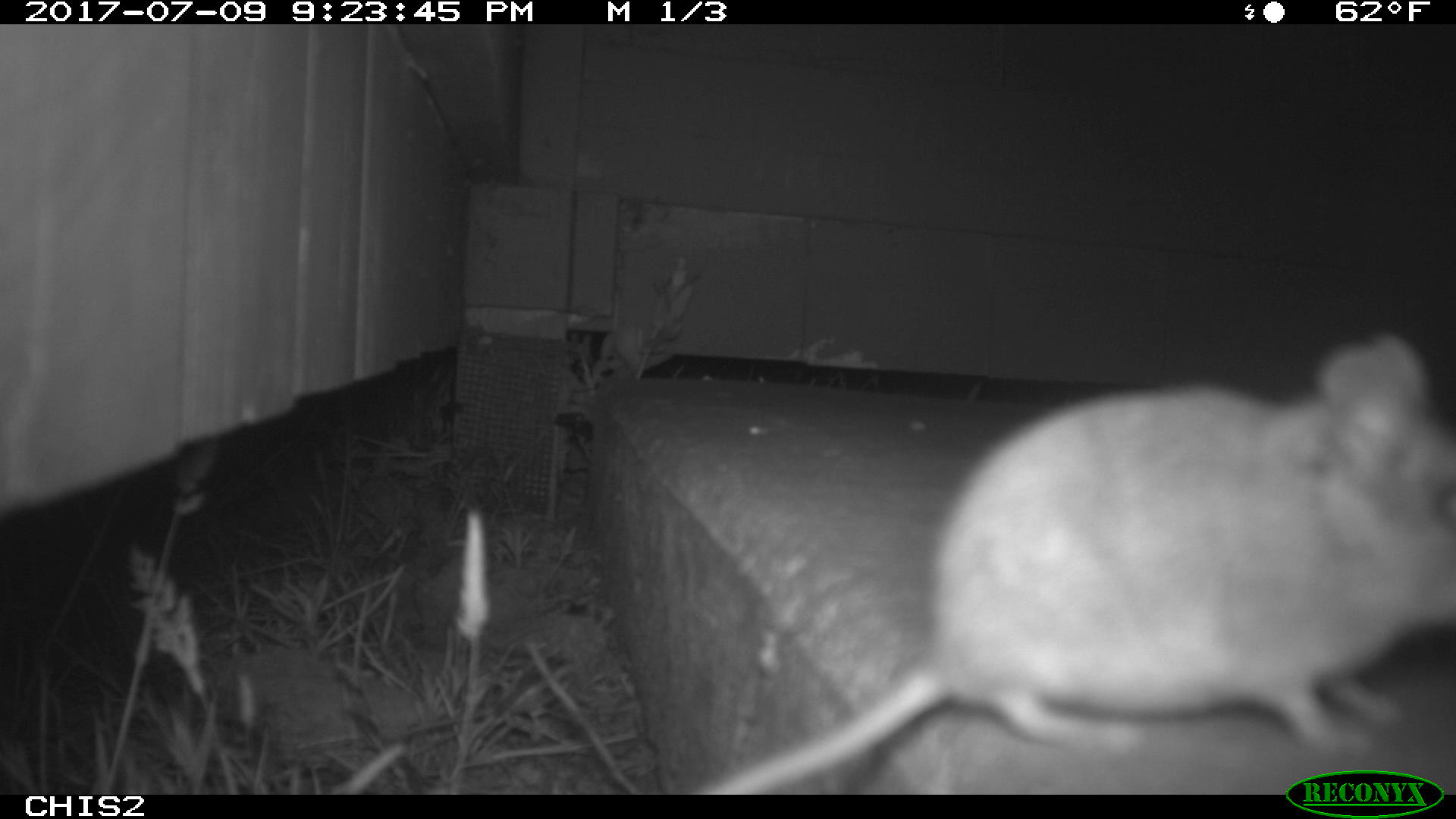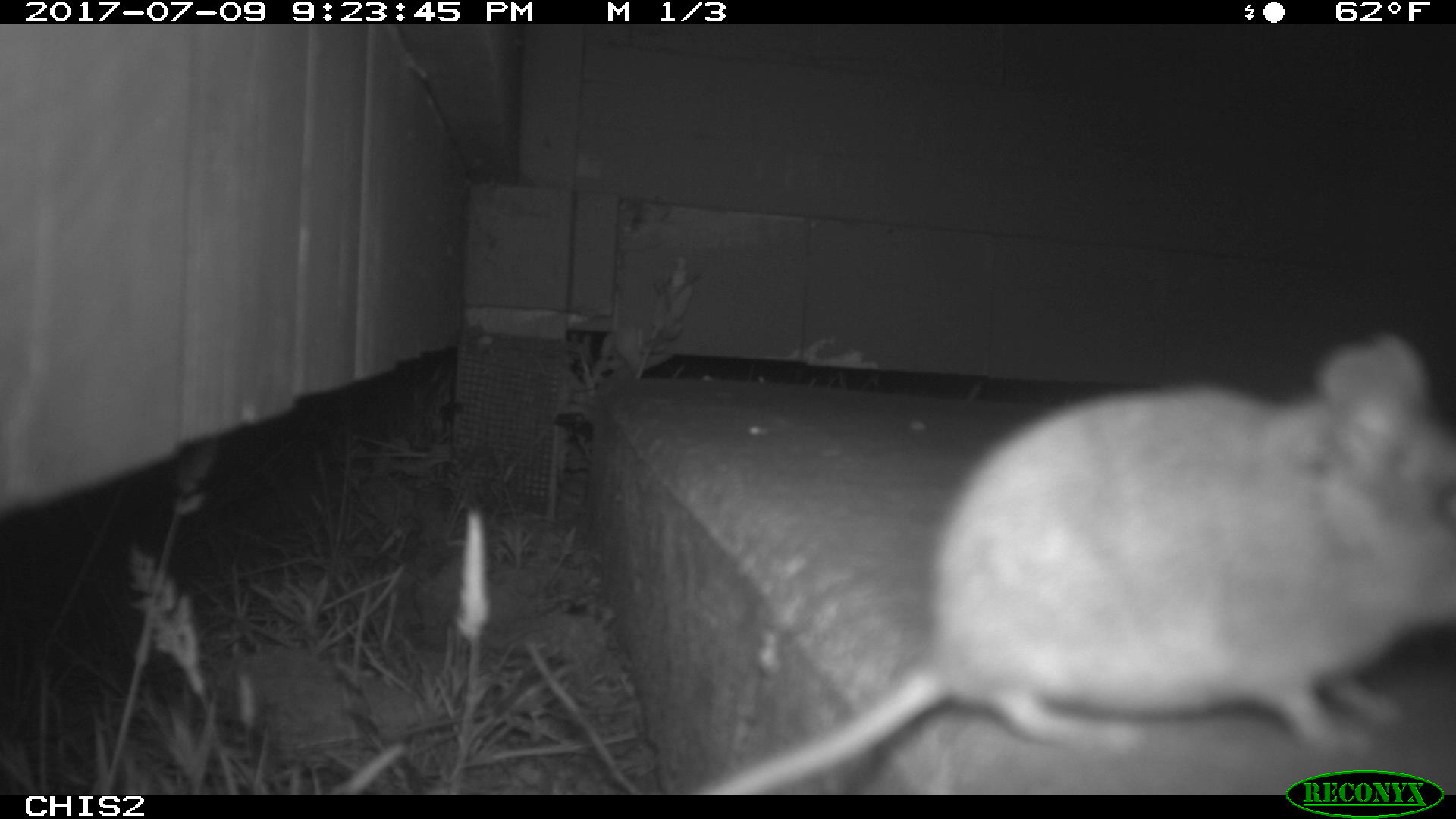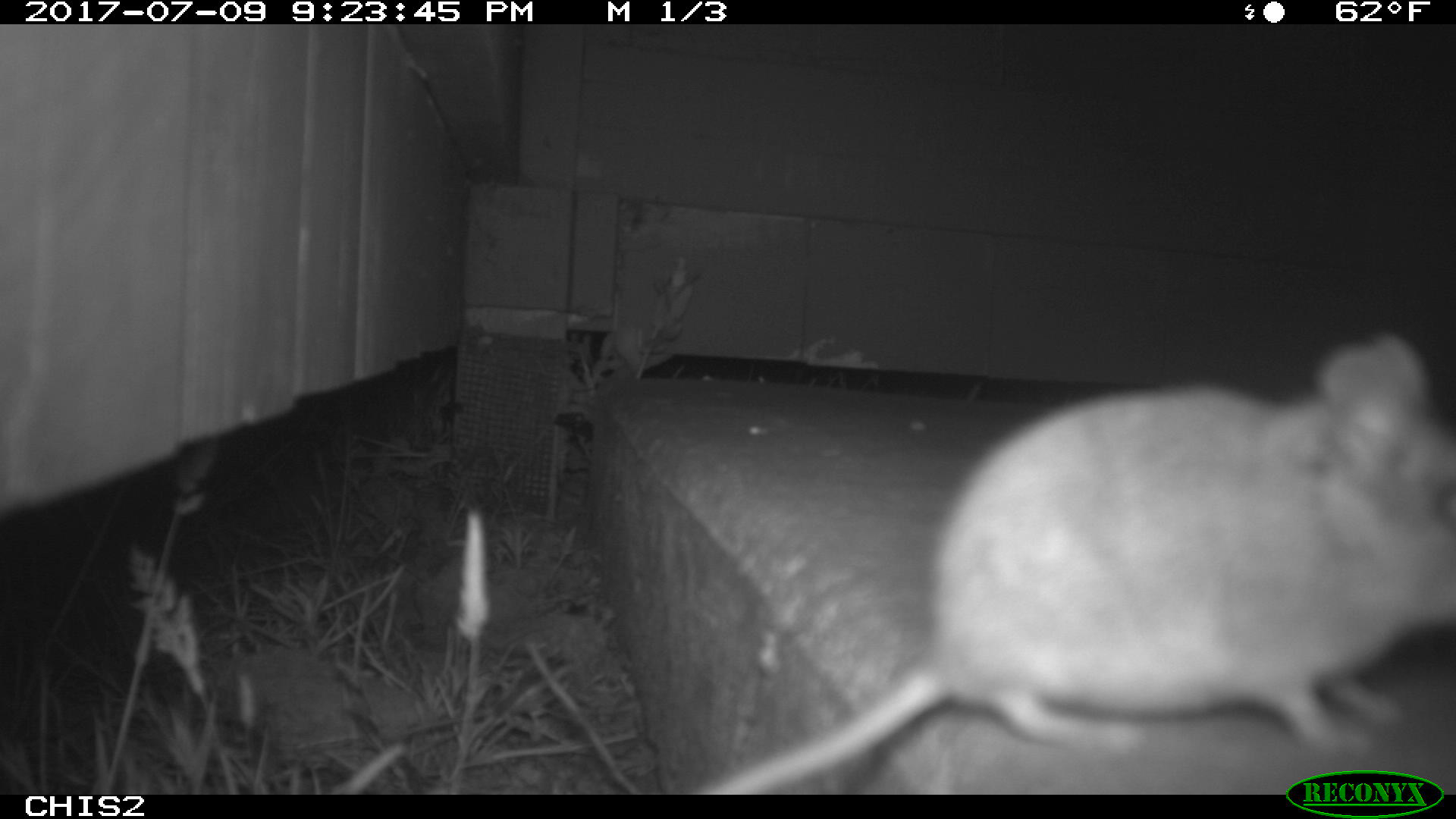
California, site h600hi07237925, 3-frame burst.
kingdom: Animalia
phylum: Chordata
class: Mammalia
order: Rodentia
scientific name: Rodentia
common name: rodent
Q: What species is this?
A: Rodent (Rodentia).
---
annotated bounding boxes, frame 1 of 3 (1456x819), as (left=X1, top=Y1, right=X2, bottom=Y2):
rodent: (left=681, top=328, right=1455, bottom=794)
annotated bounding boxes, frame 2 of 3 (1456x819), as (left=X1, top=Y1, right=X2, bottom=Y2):
rodent: (left=697, top=332, right=1455, bottom=791)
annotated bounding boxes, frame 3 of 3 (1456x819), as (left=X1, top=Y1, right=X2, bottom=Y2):
rodent: (left=691, top=339, right=1455, bottom=793)